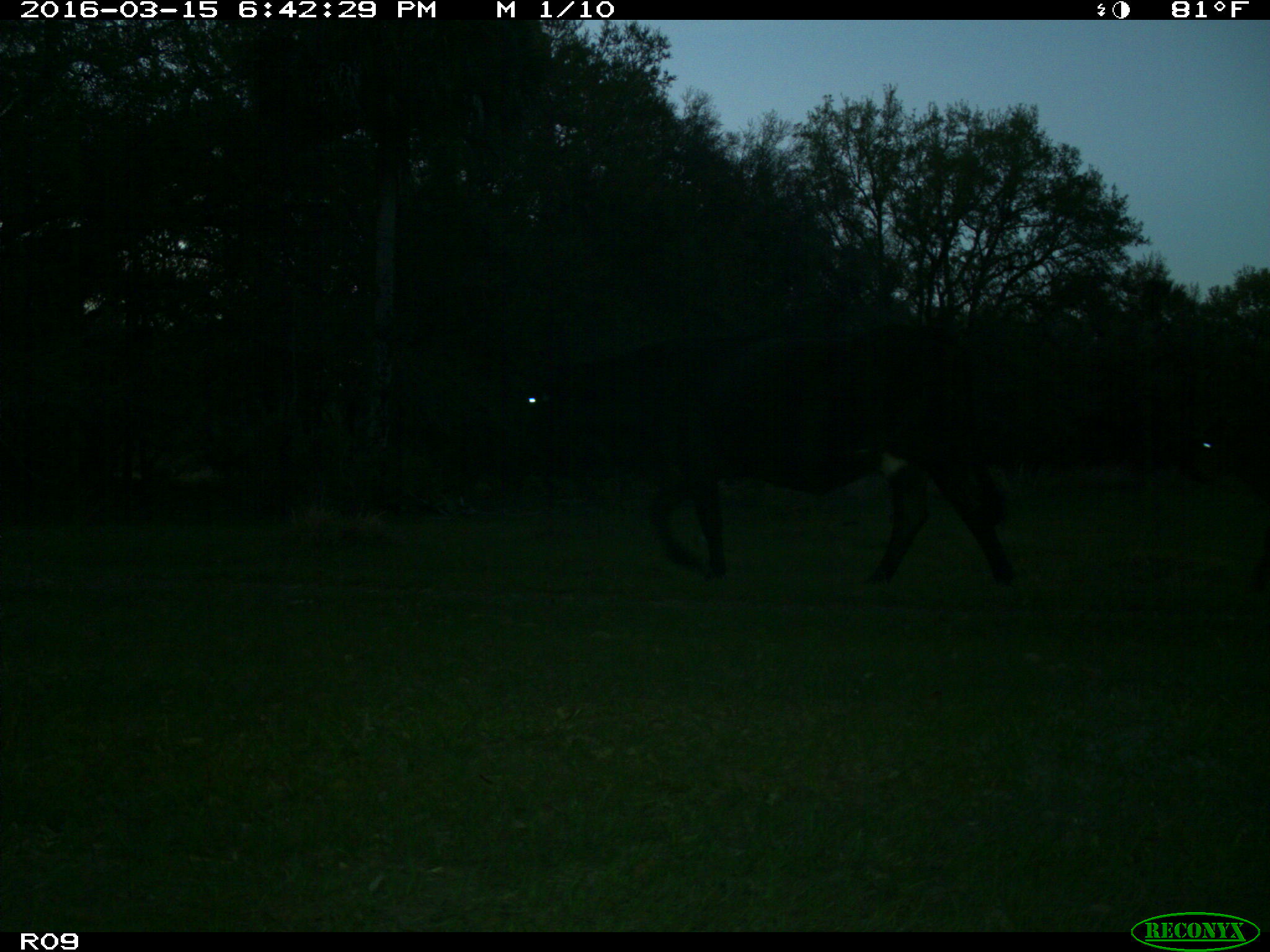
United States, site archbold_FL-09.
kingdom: Animalia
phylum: Chordata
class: Mammalia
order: Artiodactyla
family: Bovidae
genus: Bos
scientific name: Bos taurus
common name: domestic cow